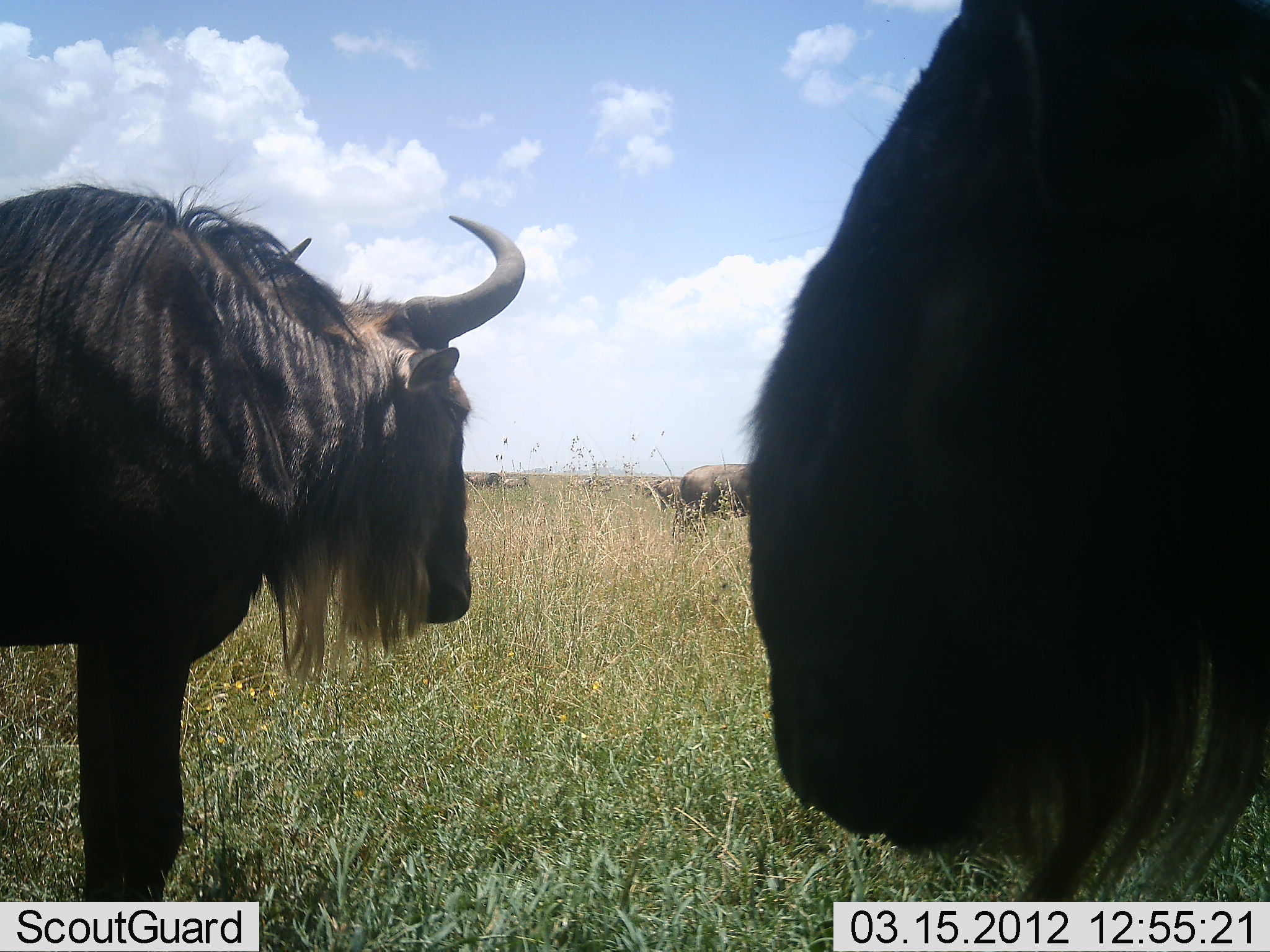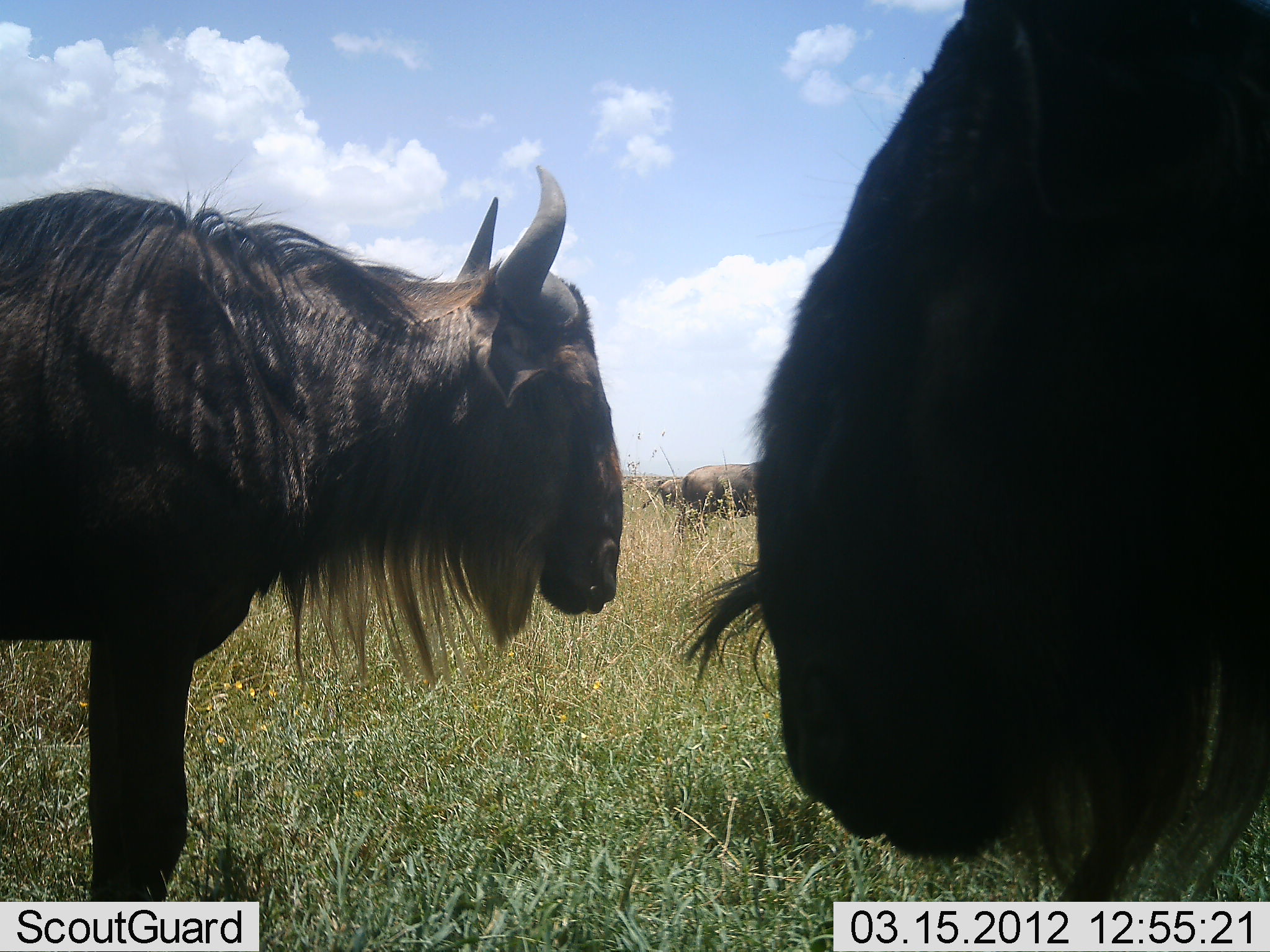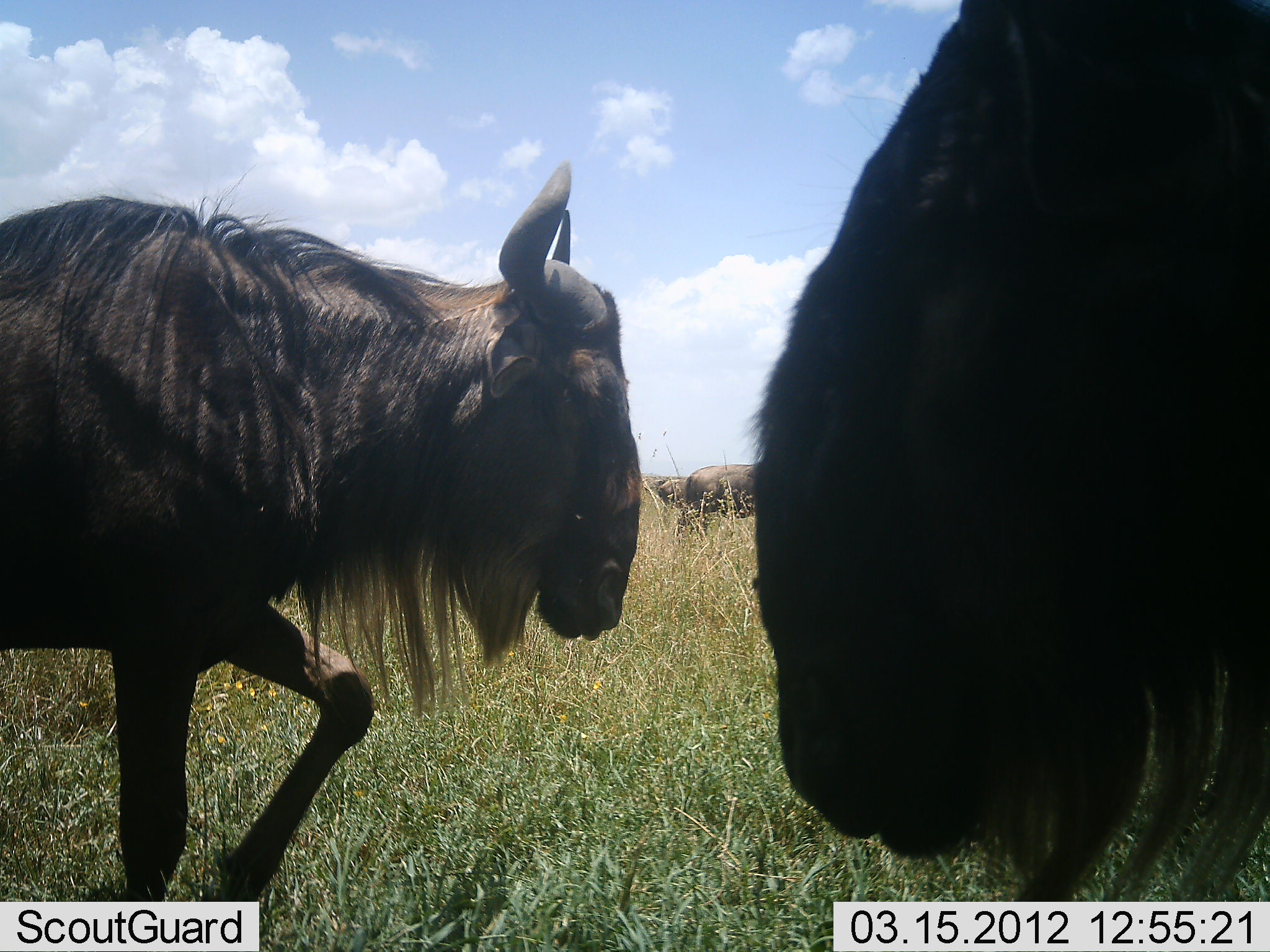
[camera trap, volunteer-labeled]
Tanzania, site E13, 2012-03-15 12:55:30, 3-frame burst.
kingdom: Animalia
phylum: Chordata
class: Mammalia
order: Artiodactyla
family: Bovidae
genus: Connochaetes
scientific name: Connochaetes taurinus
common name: blue wildebeest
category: wildebeest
Wildebeest (blue wildebeest) (Connochaetes taurinus), count 4. Behavior (volunteer vote fractions): standing 75%, resting 10%, moving 20%, interacting 0%. Young present (vote fraction): 0%. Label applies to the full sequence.